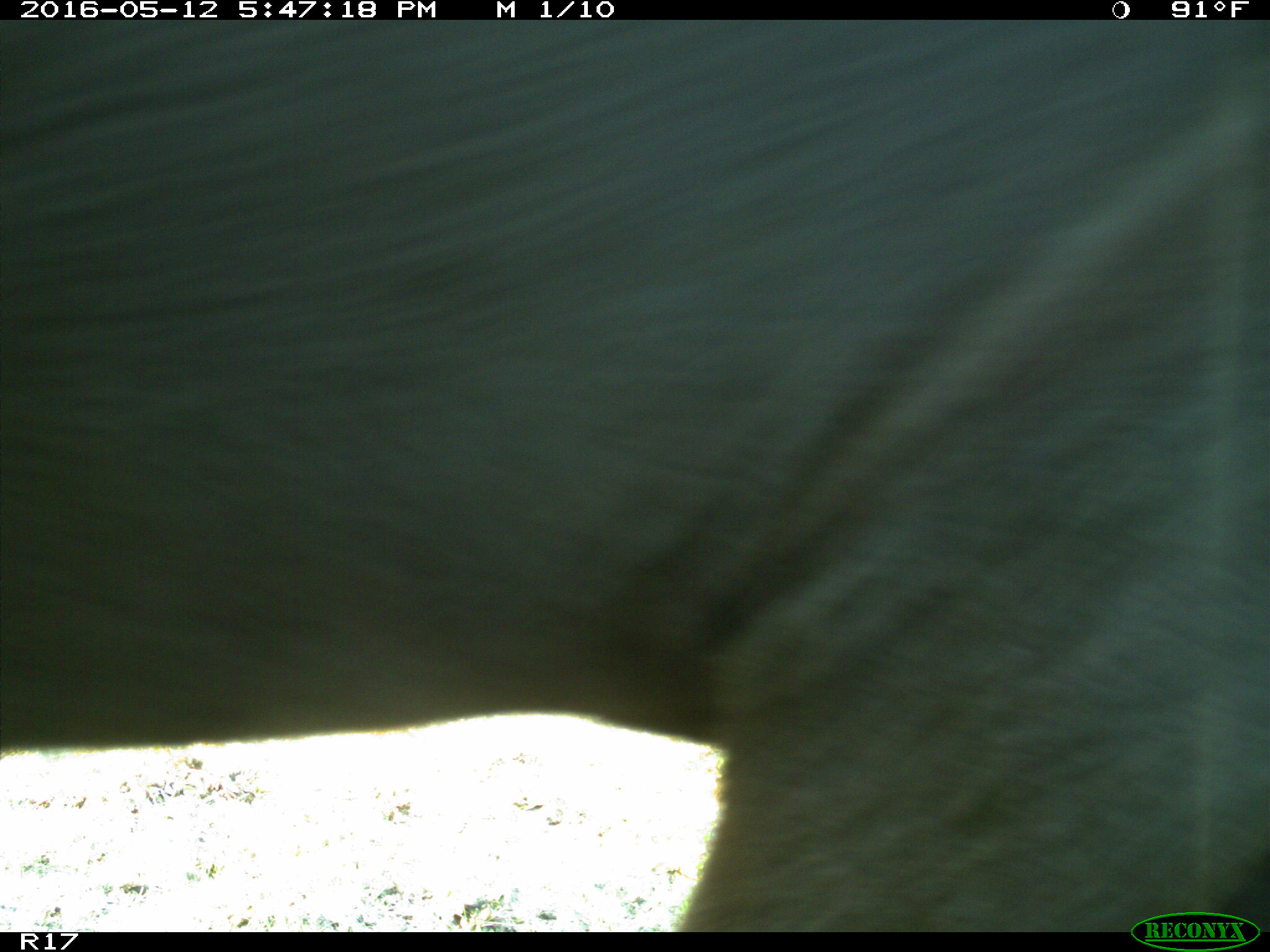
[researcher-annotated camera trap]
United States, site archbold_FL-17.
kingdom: Animalia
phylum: Chordata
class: Mammalia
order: Artiodactyla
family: Bovidae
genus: Bos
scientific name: Bos taurus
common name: domestic cow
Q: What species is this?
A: Bos taurus (domestic cow).